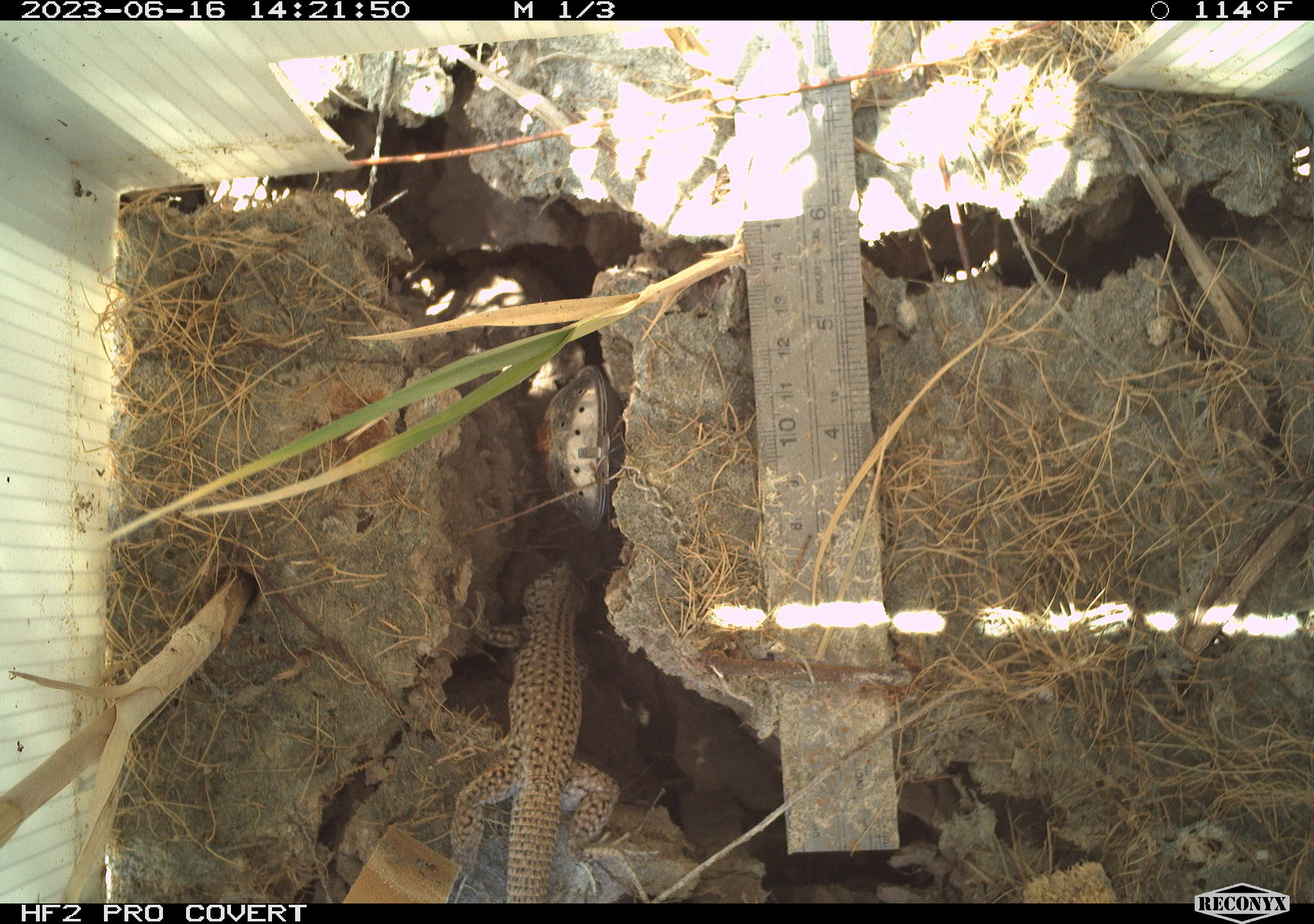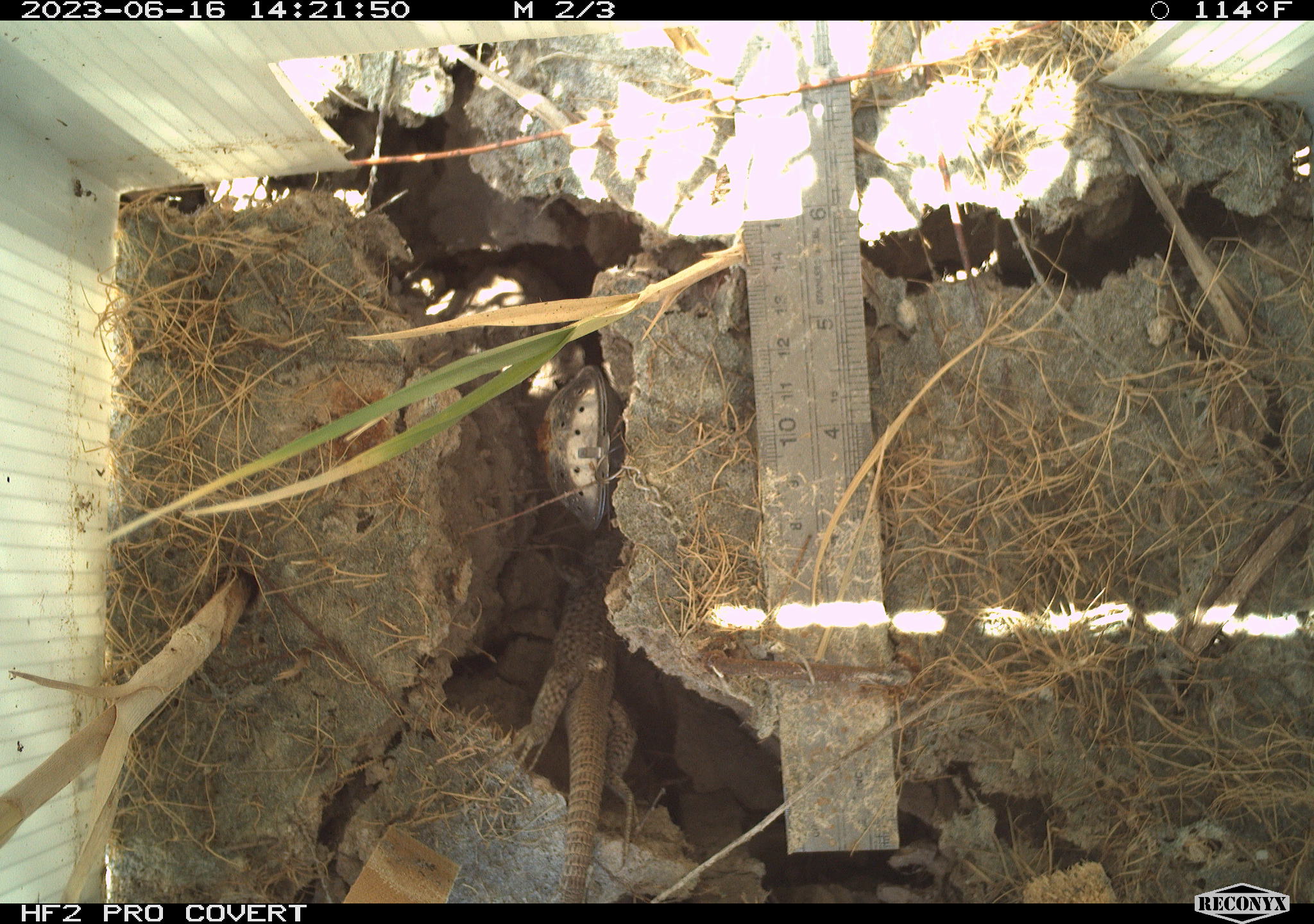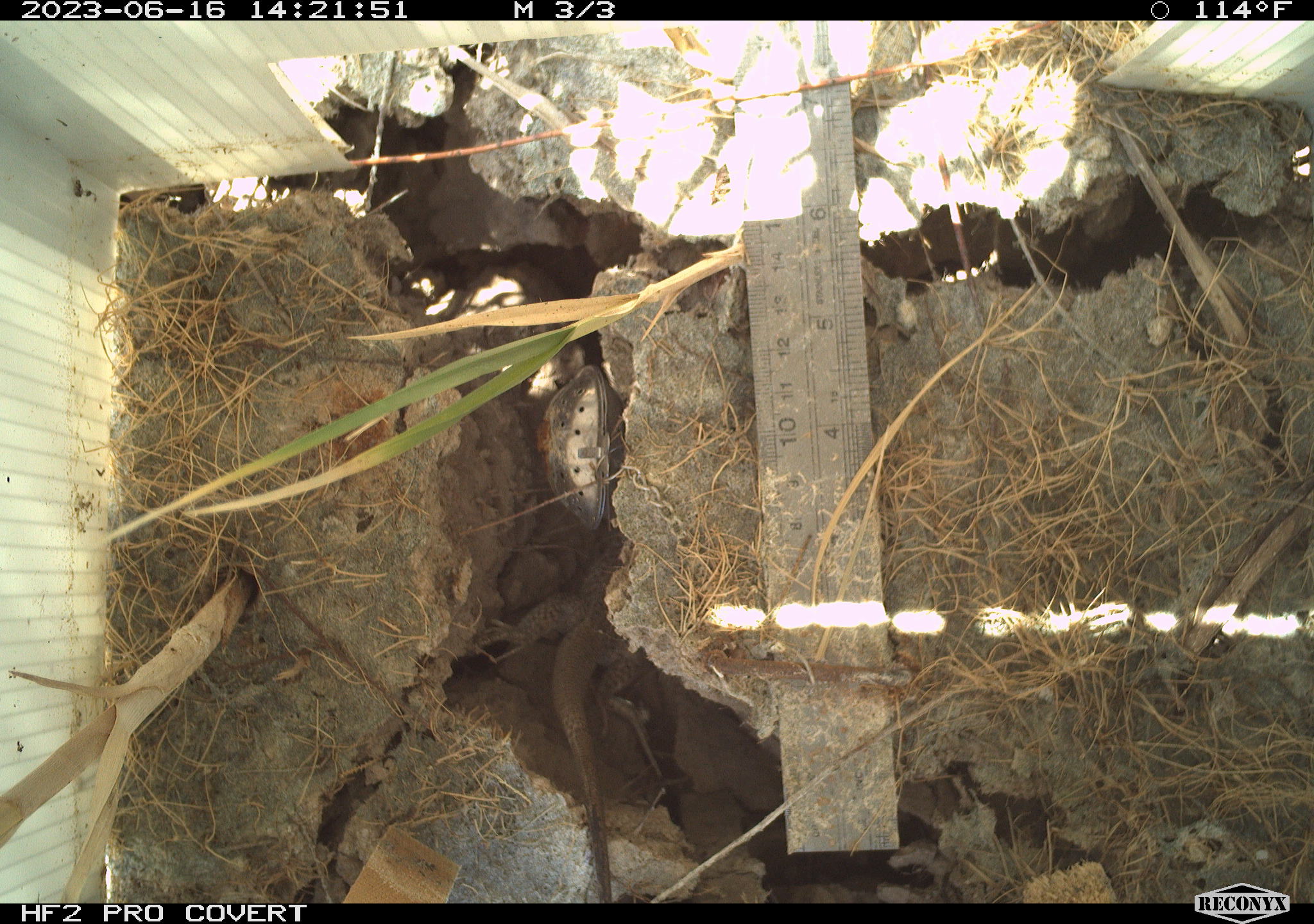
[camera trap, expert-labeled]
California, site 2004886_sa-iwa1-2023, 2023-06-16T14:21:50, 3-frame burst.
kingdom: Animalia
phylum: Chordata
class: Reptilia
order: Squamata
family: Teiidae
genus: Aspidoscelis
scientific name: Aspidoscelis tigris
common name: western whiptail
Western whiptail (Aspidoscelis tigris).